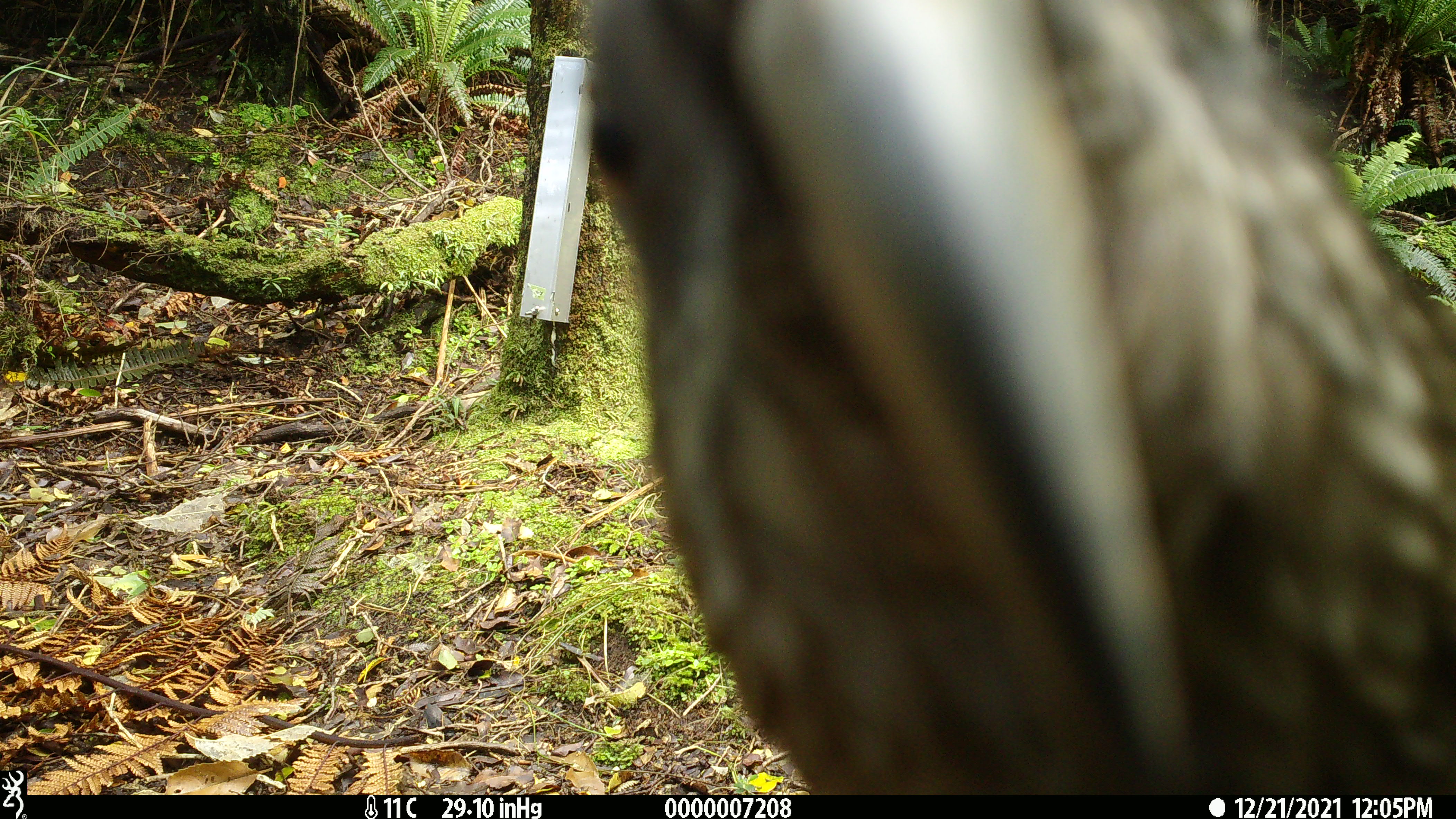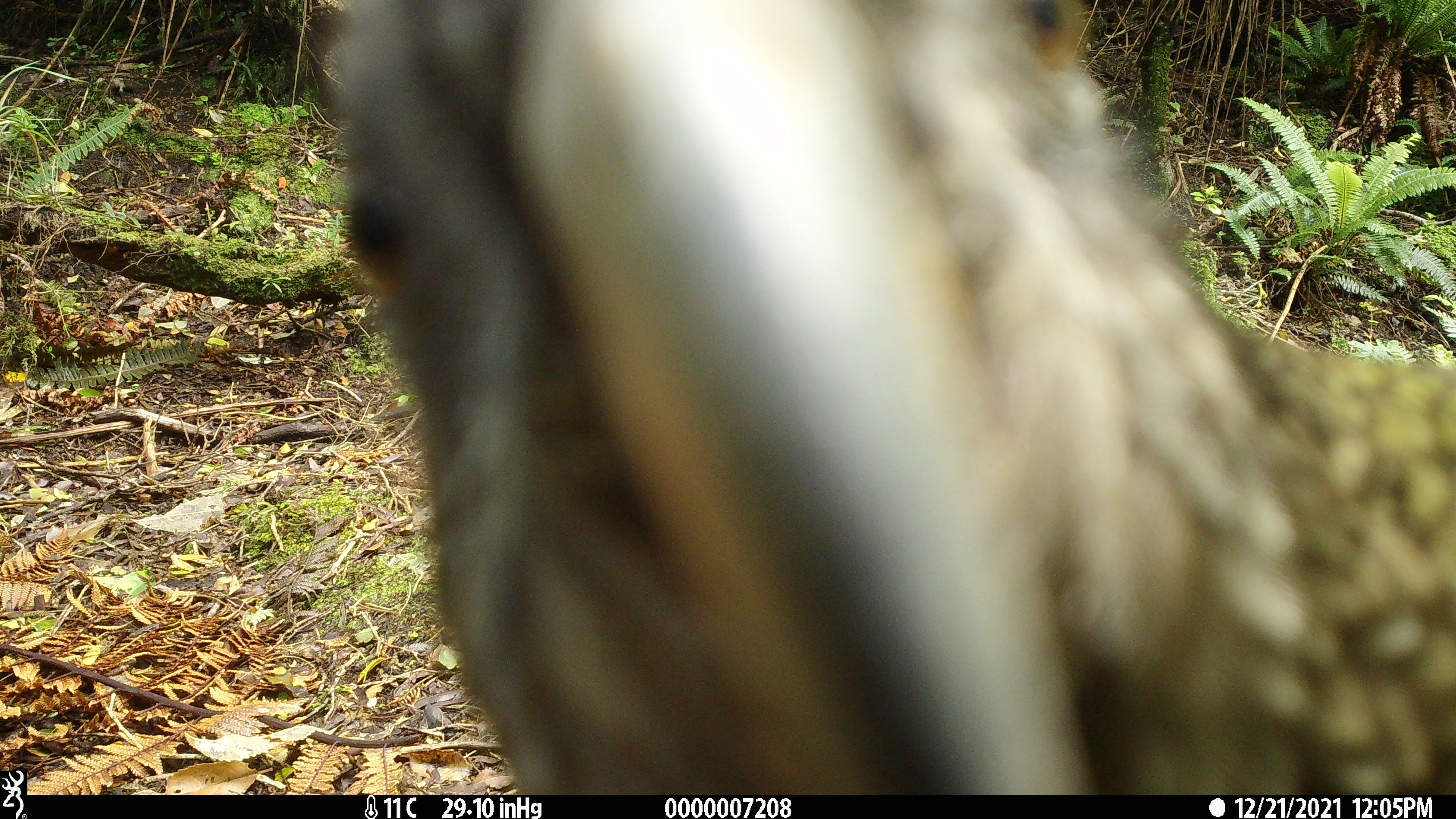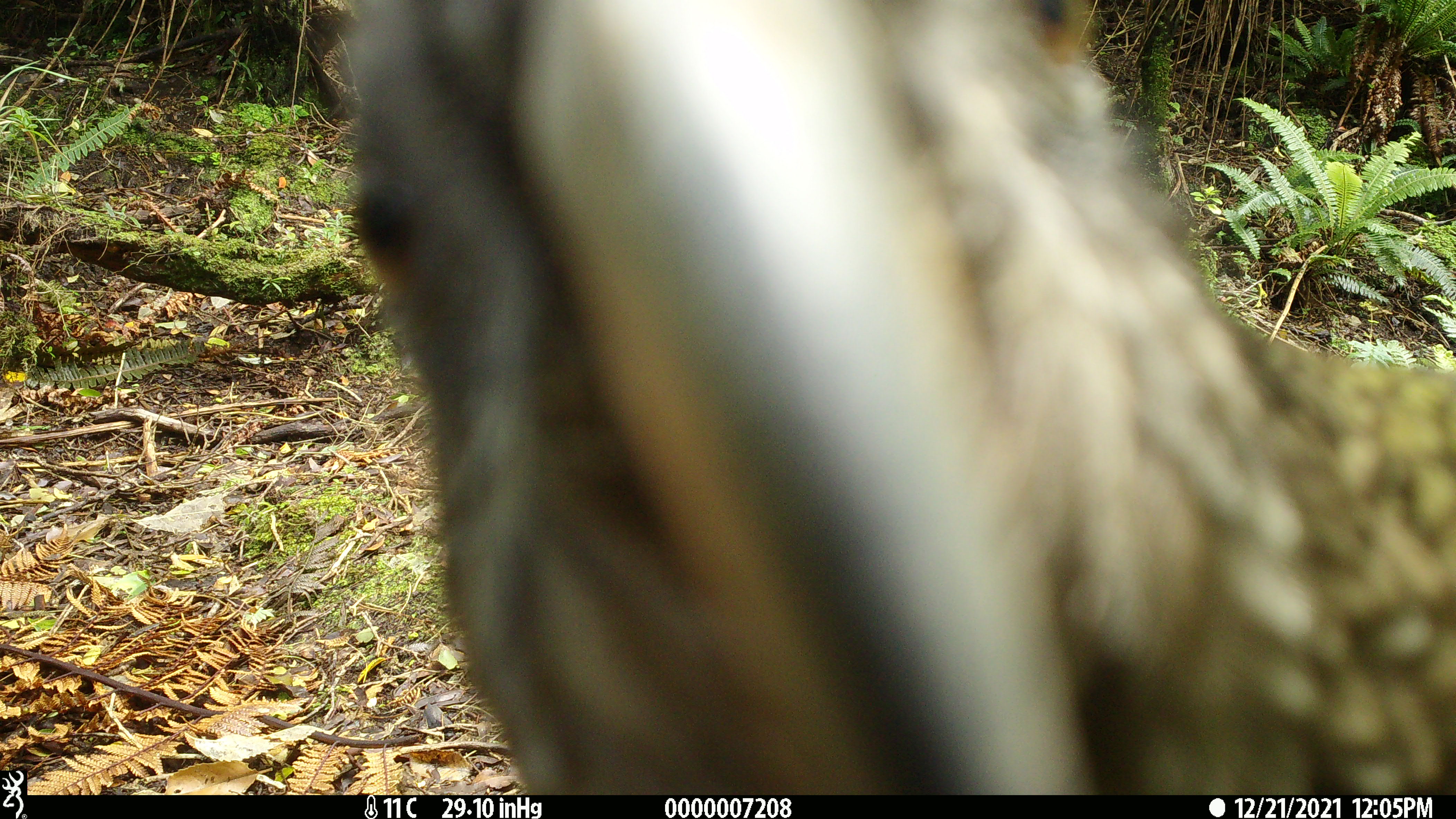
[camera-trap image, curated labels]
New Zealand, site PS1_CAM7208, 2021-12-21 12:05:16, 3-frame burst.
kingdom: Animalia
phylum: Chordata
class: Aves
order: Psittaciformes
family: Strigopidae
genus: Nestor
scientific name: Nestor notabilis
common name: kea